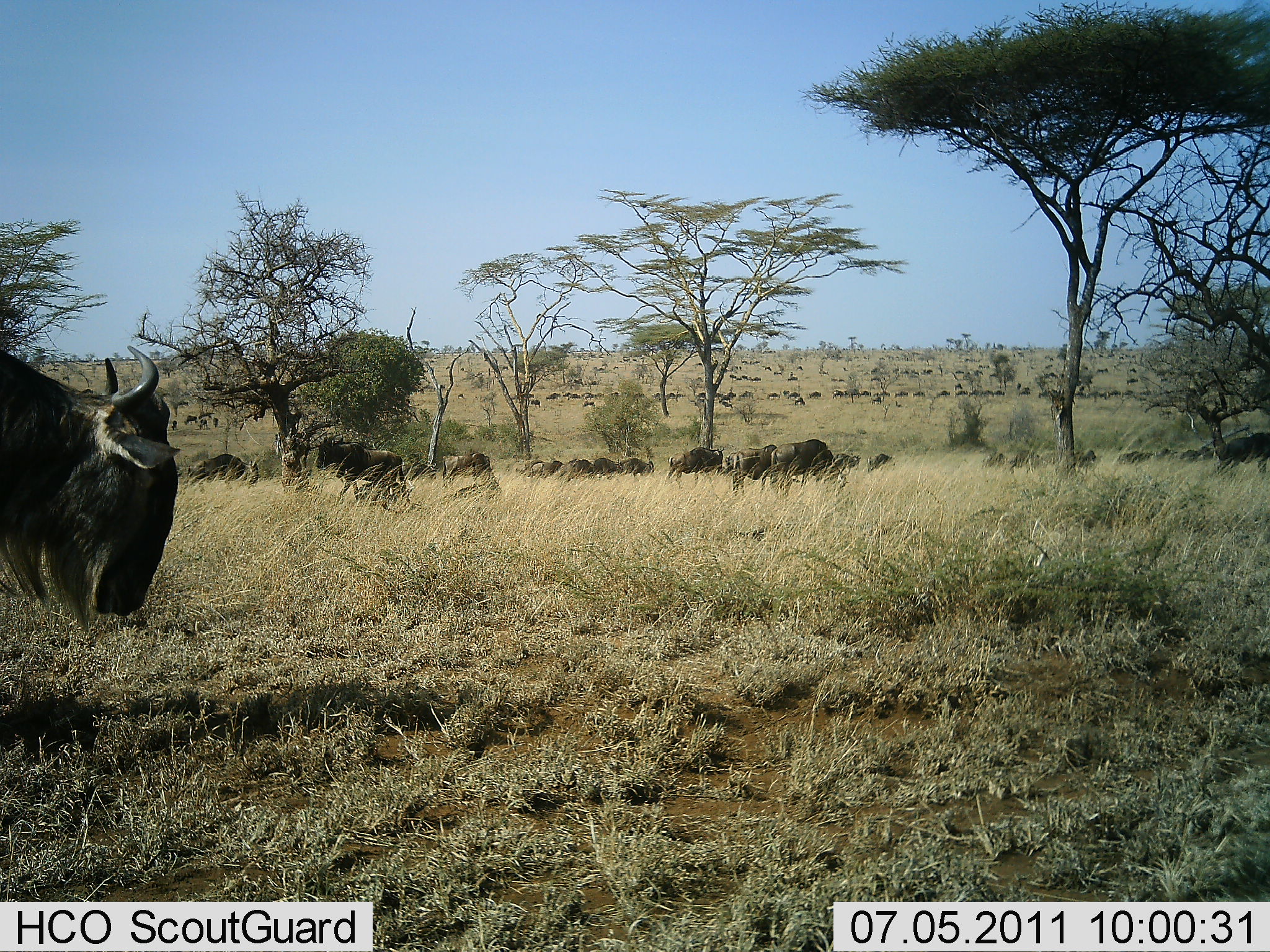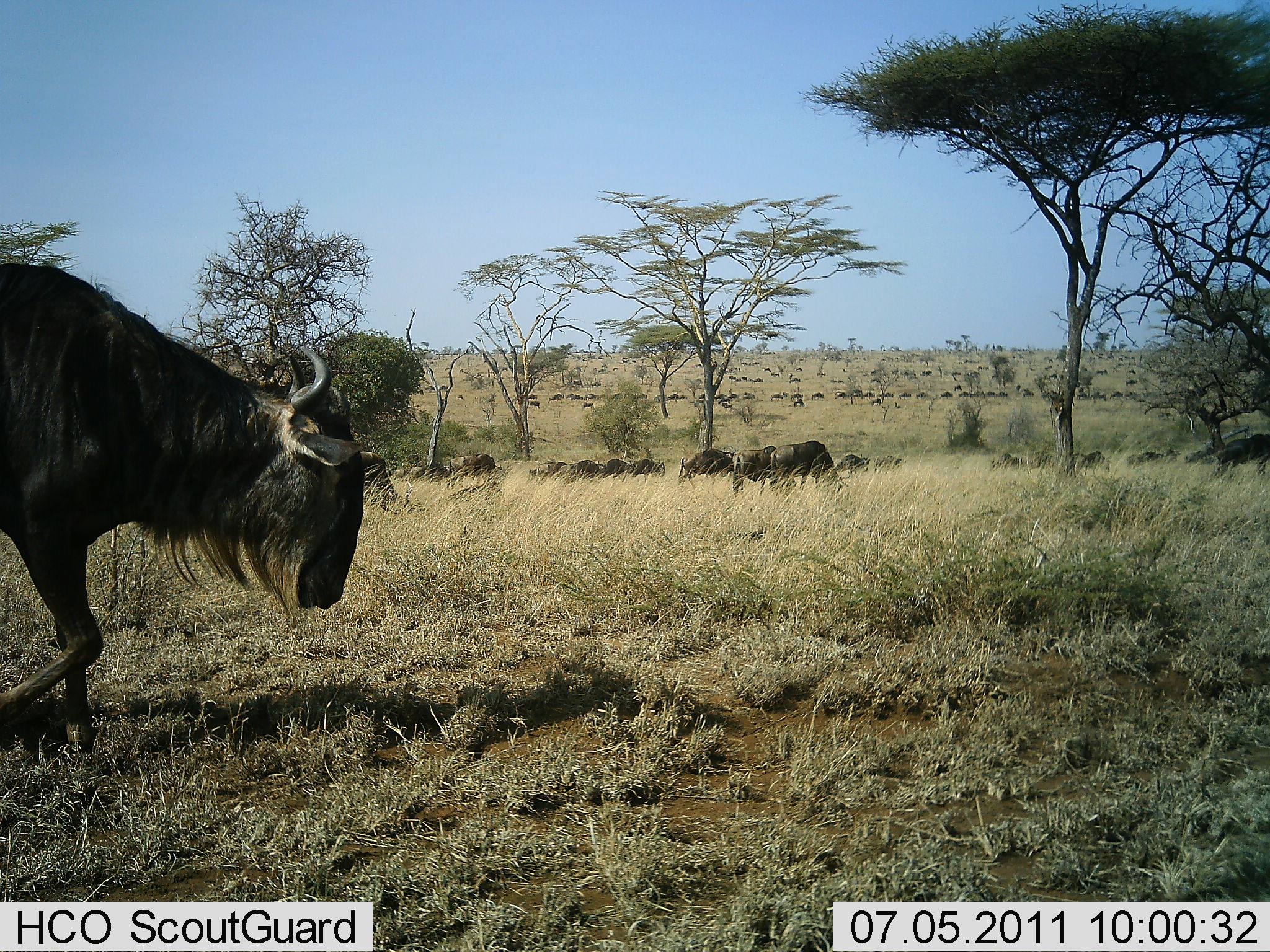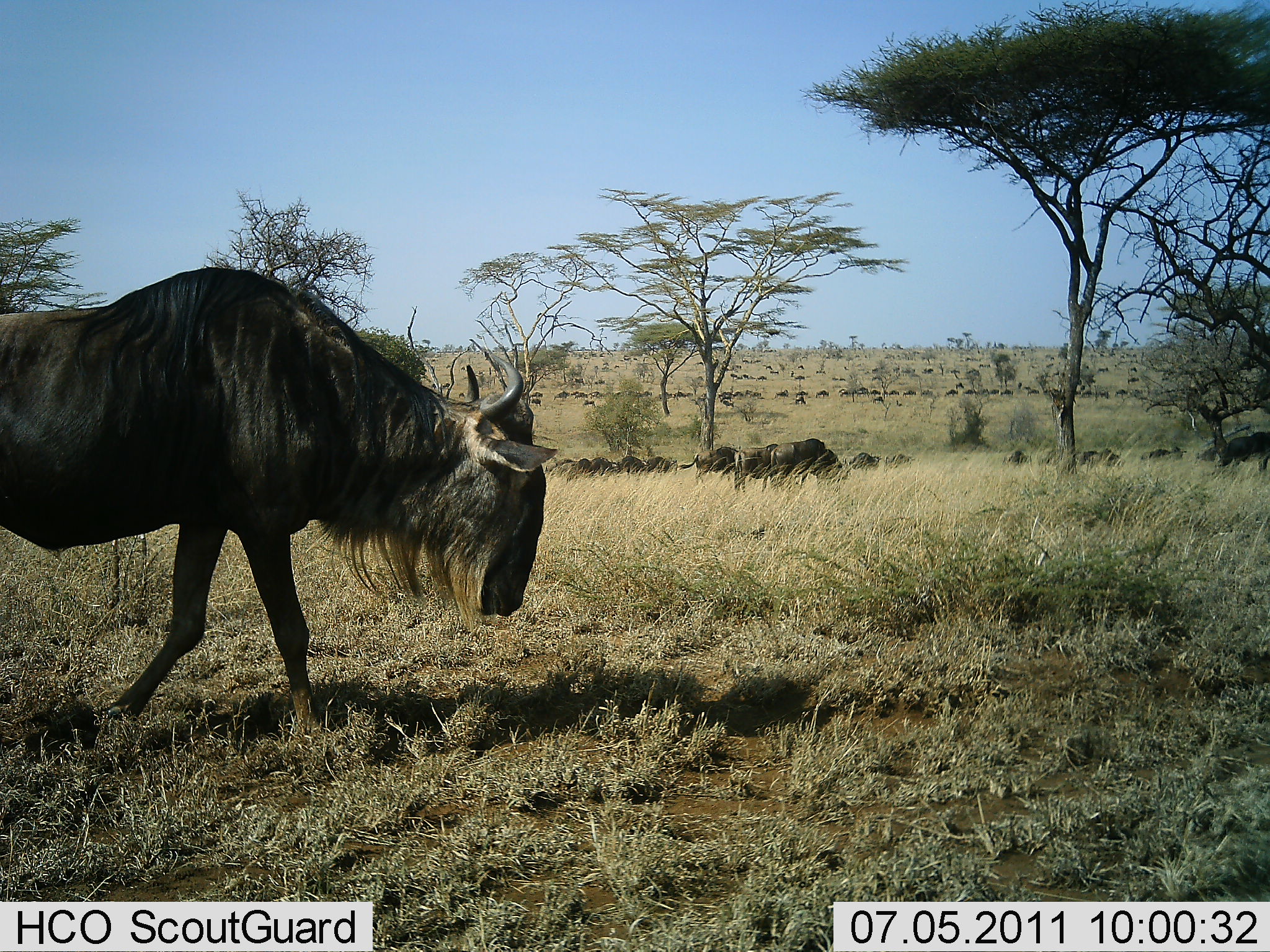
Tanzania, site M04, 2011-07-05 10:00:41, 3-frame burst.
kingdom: Animalia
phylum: Chordata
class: Mammalia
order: Artiodactyla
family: Bovidae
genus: Connochaetes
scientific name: Connochaetes taurinus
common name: blue wildebeest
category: wildebeest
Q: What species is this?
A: Wildebeest (blue wildebeest) (Connochaetes taurinus).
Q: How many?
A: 51+.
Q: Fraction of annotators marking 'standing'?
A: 18%.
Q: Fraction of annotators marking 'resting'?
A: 0%.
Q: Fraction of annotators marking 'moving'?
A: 91%.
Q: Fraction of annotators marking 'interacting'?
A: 0%.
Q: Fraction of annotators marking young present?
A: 0%.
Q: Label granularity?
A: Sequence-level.